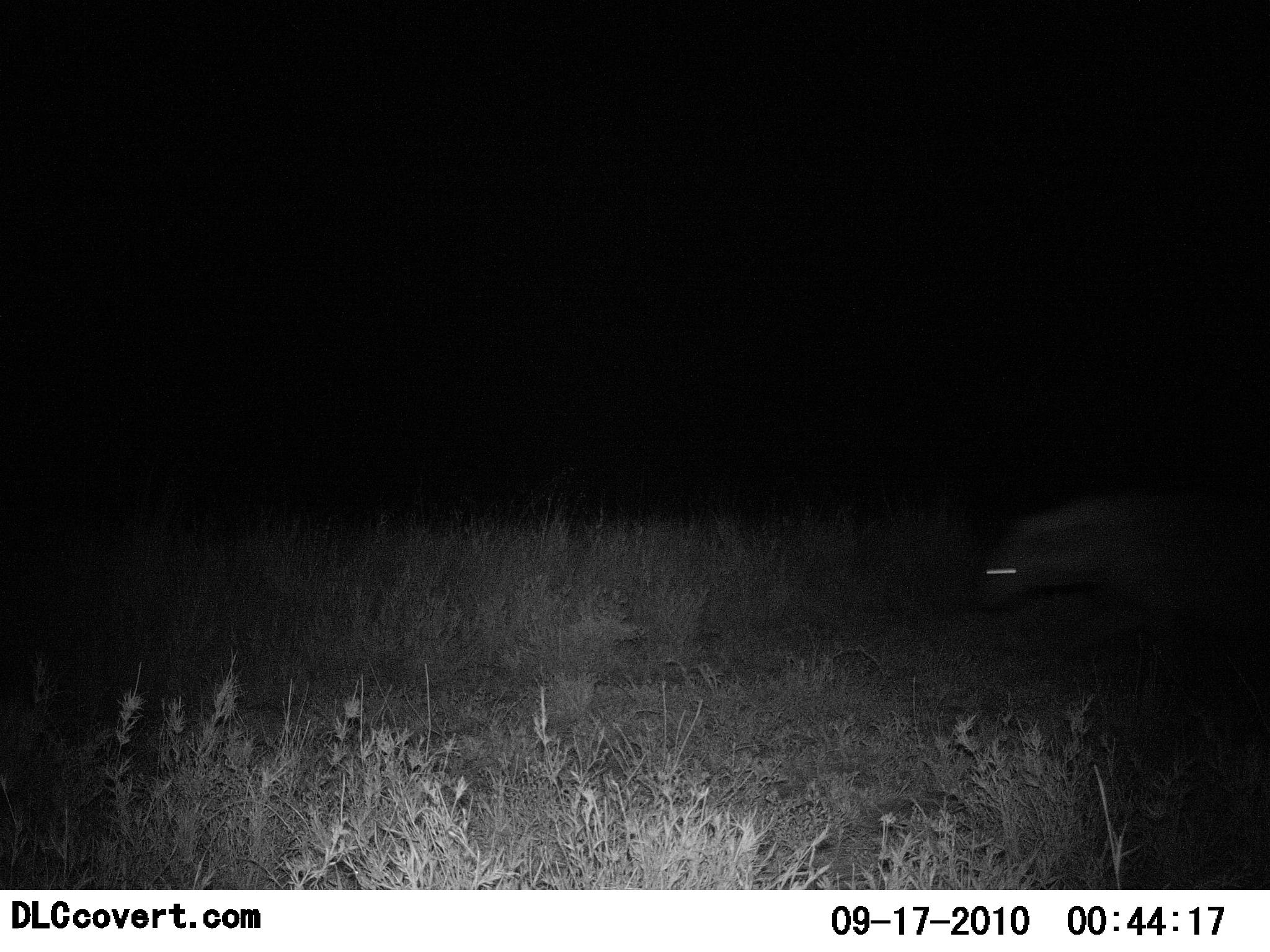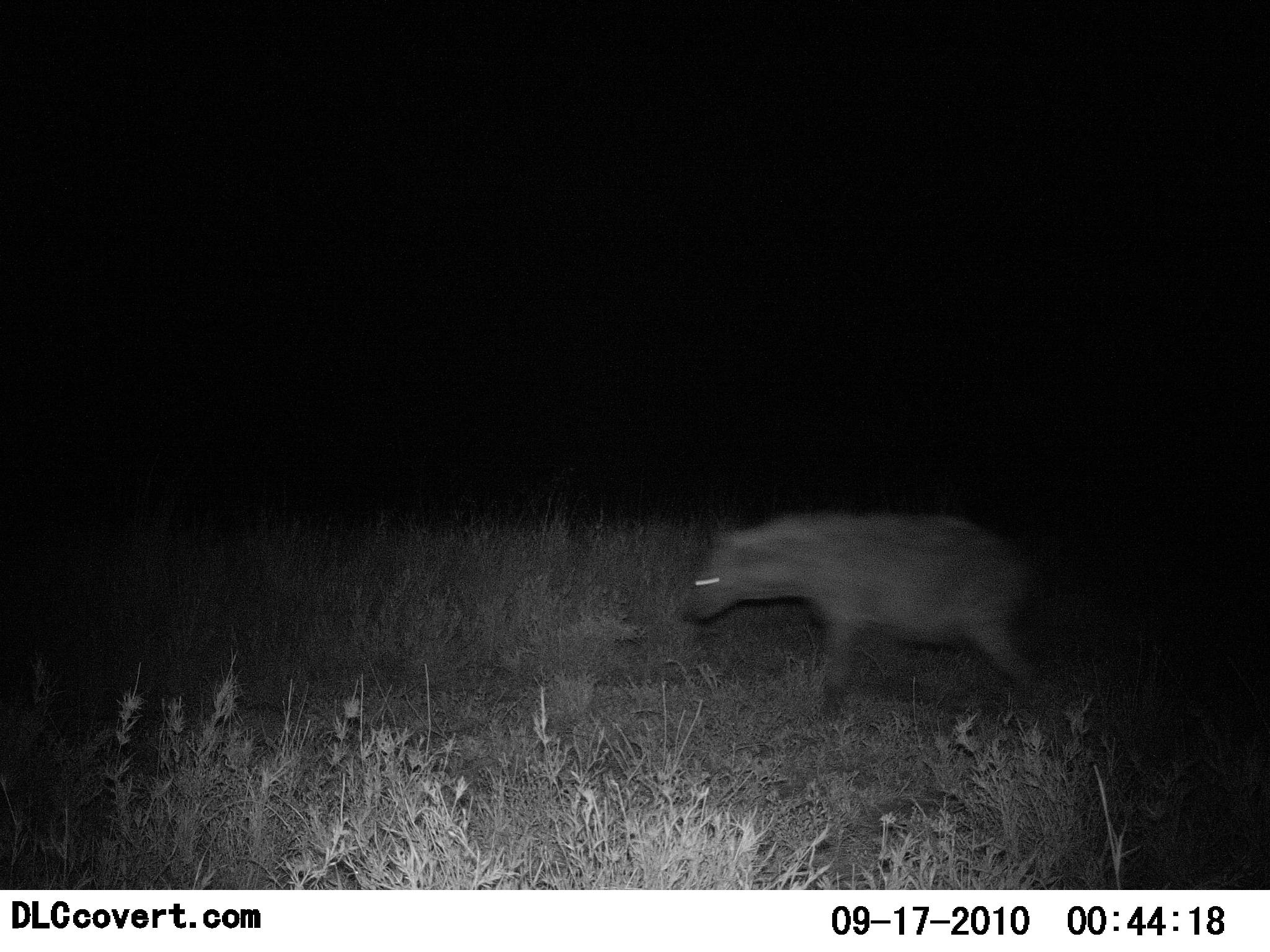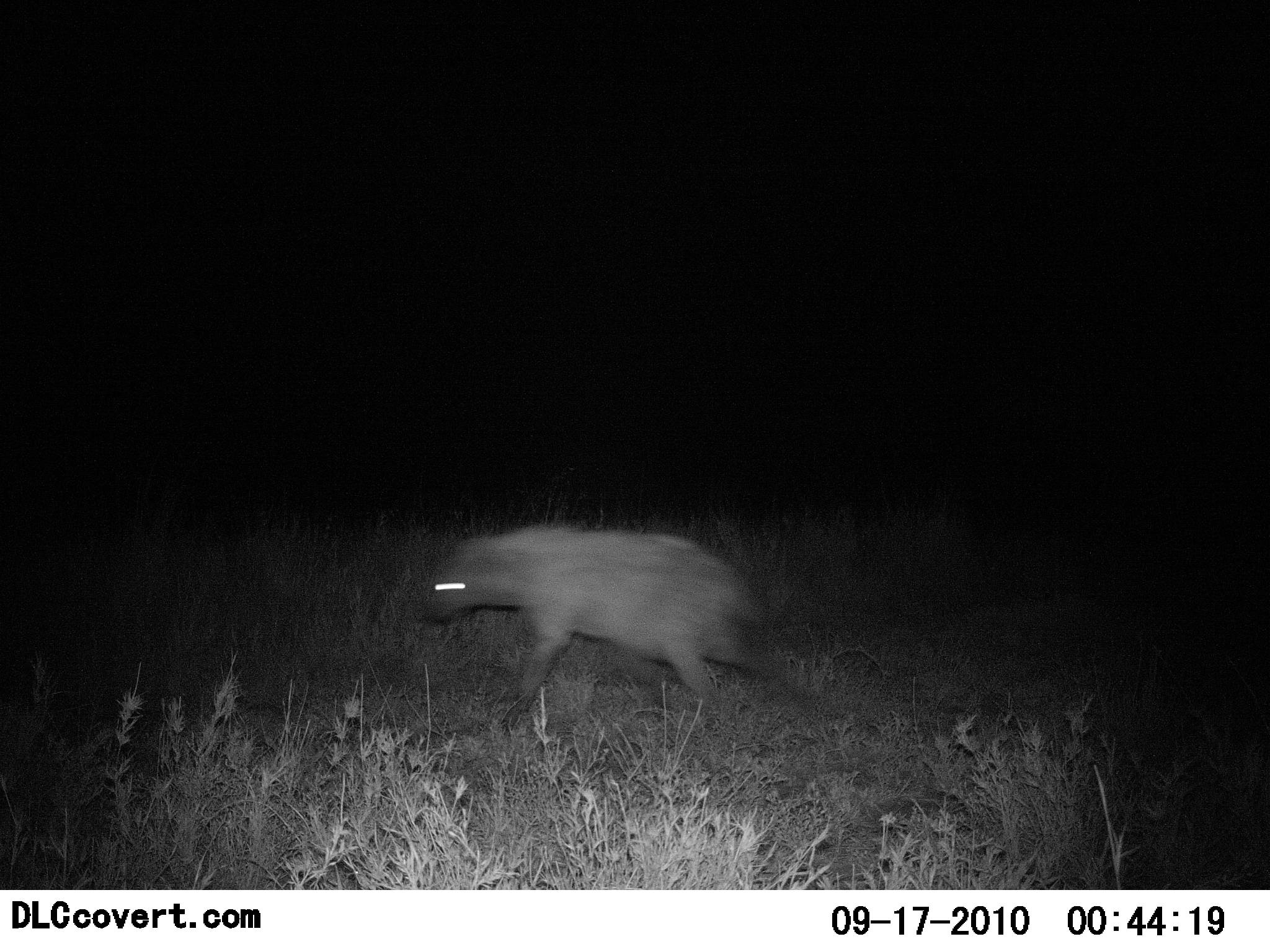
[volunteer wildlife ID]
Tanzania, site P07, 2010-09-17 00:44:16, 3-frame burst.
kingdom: Animalia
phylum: Chordata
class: Mammalia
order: Carnivora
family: Hyaenidae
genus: Crocuta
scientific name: Crocuta crocuta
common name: spotted hyena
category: hyenaspotted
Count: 1.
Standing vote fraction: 0%.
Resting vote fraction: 0%.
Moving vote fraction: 100%.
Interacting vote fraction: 0%.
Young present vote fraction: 0%.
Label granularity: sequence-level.